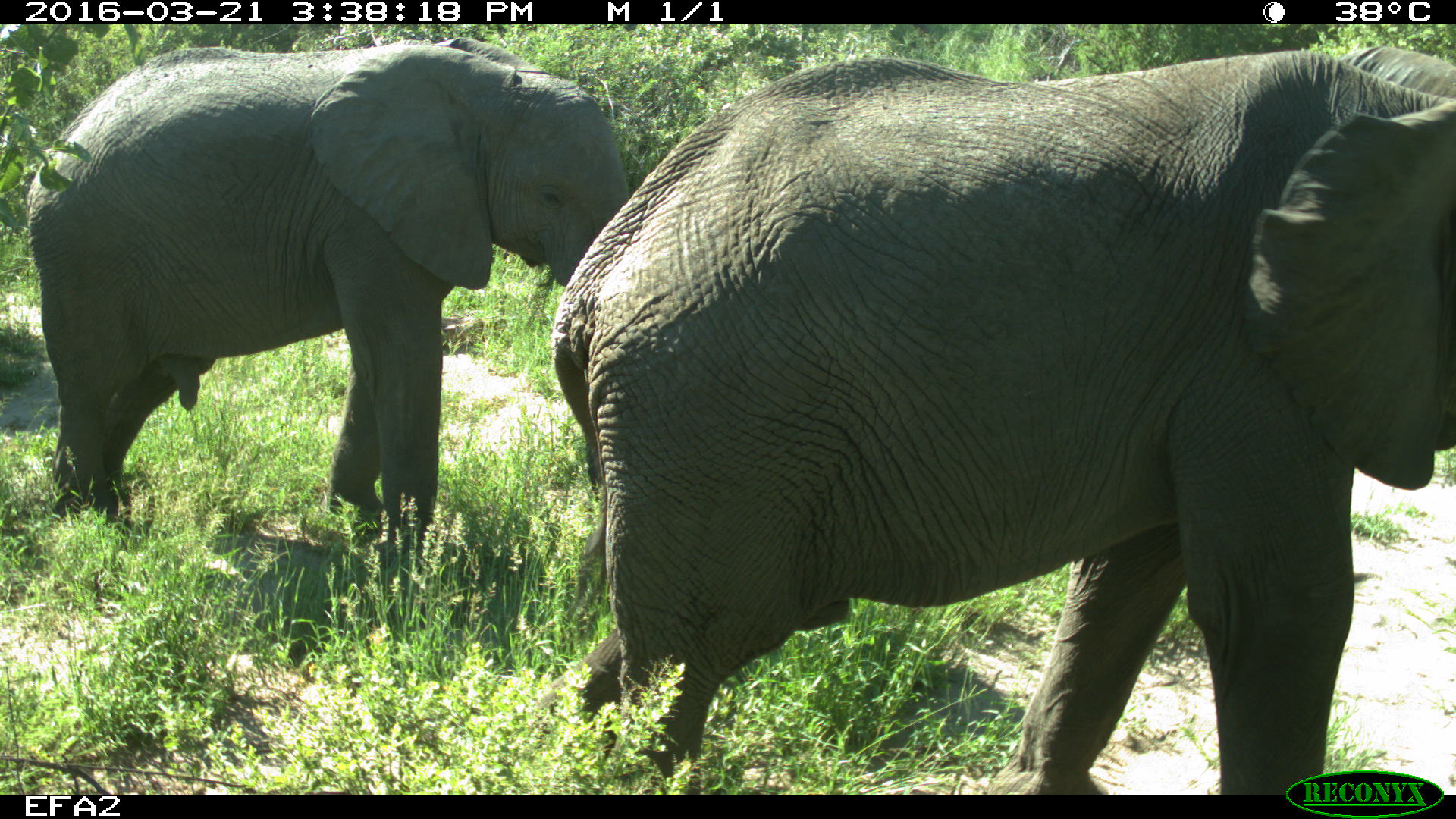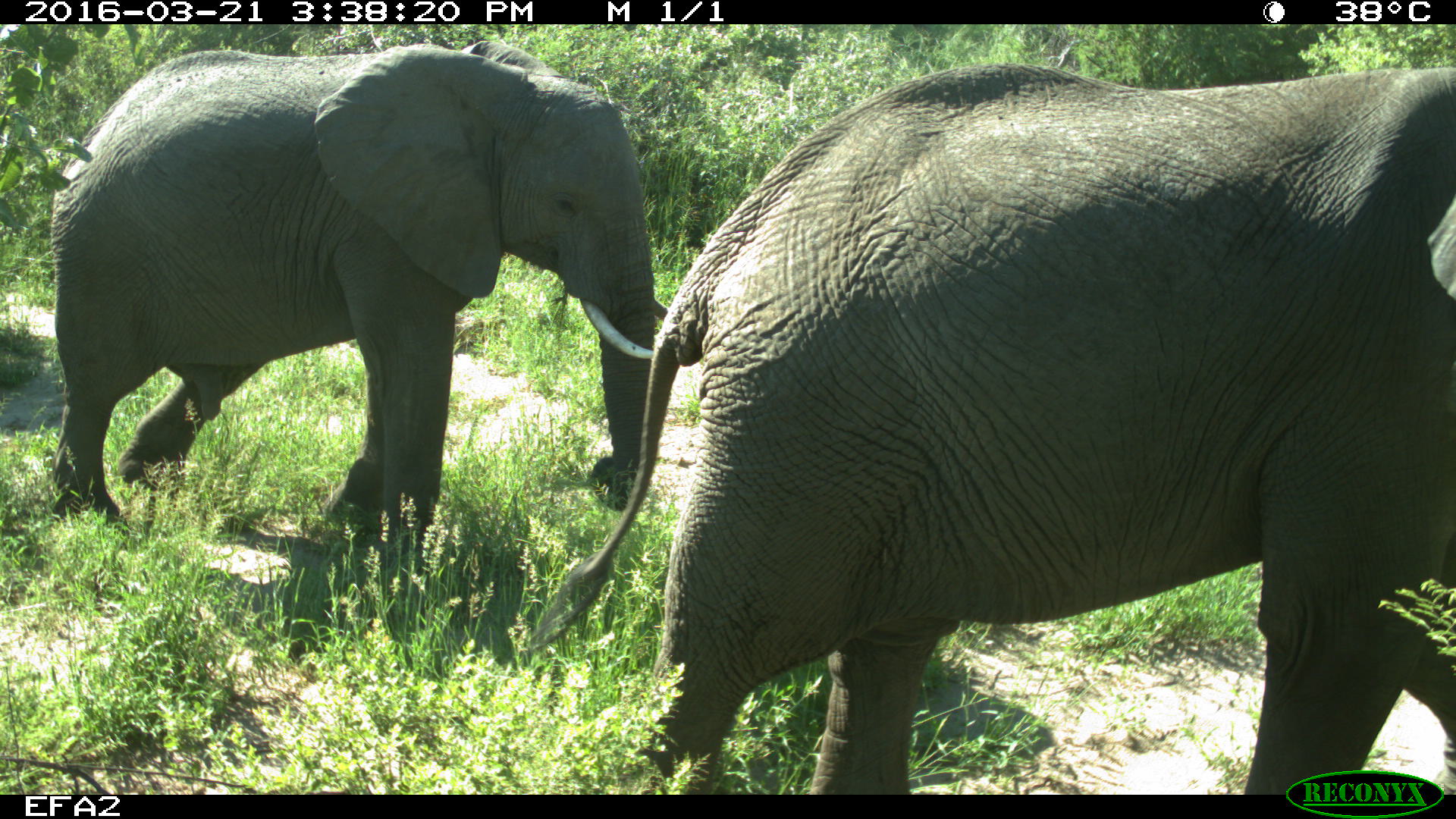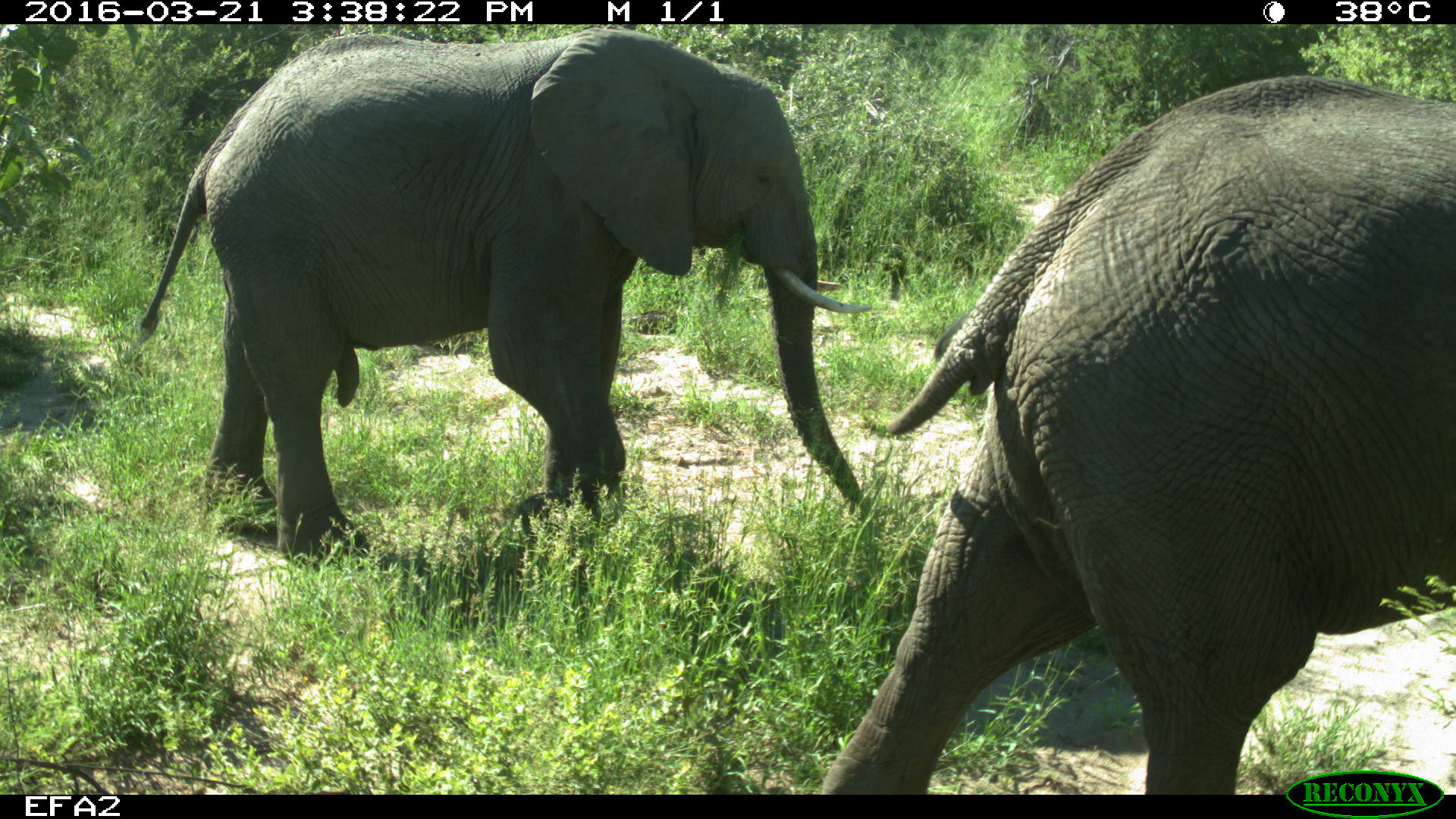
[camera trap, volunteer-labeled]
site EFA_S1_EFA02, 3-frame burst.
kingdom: Animalia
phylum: Chordata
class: Mammalia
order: Proboscidea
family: Elephantidae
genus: Loxodonta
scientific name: Loxodonta africana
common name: african bush elephant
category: elephant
Elephant (african bush elephant) (Loxodonta africana), count 2. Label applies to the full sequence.